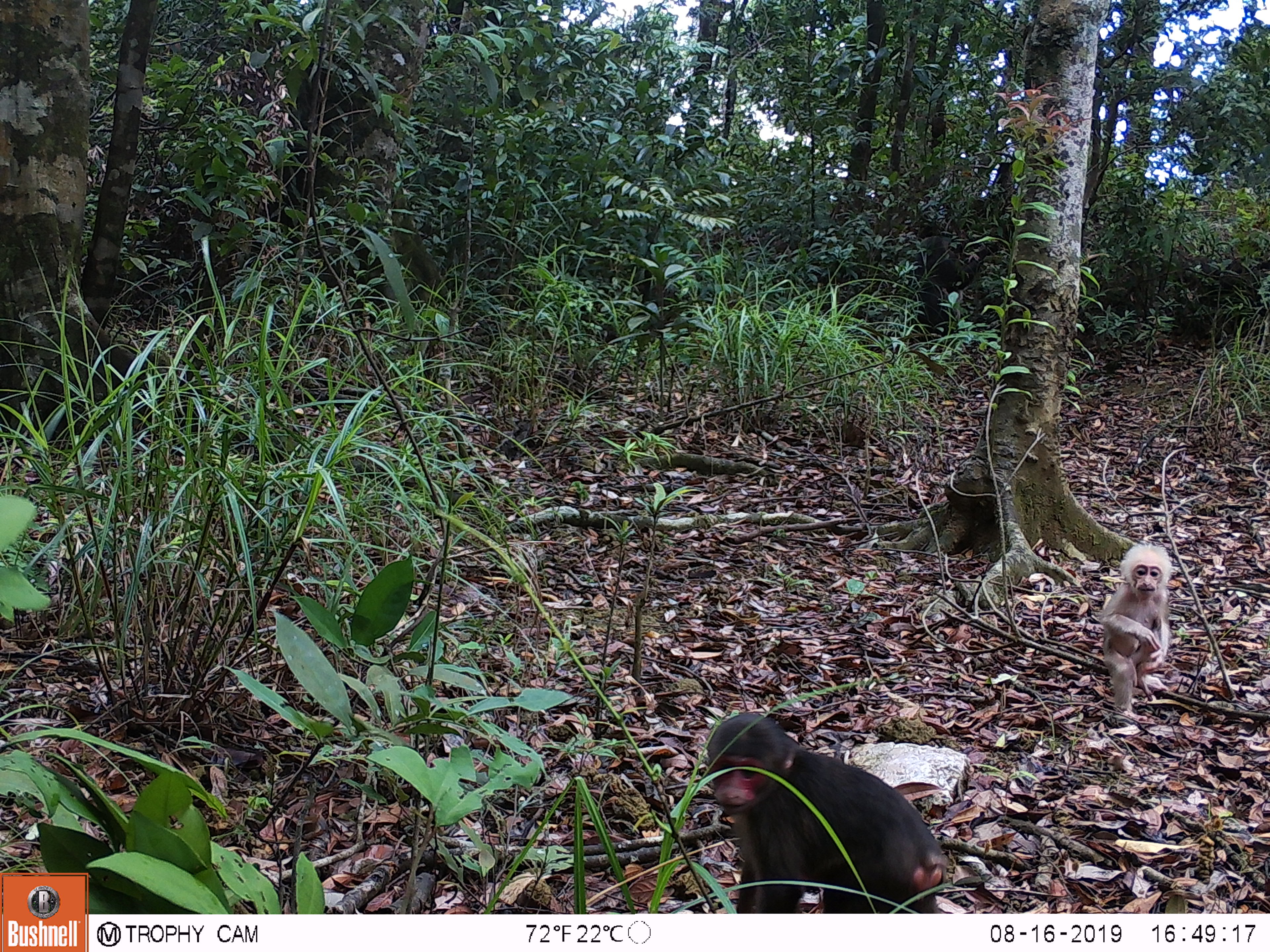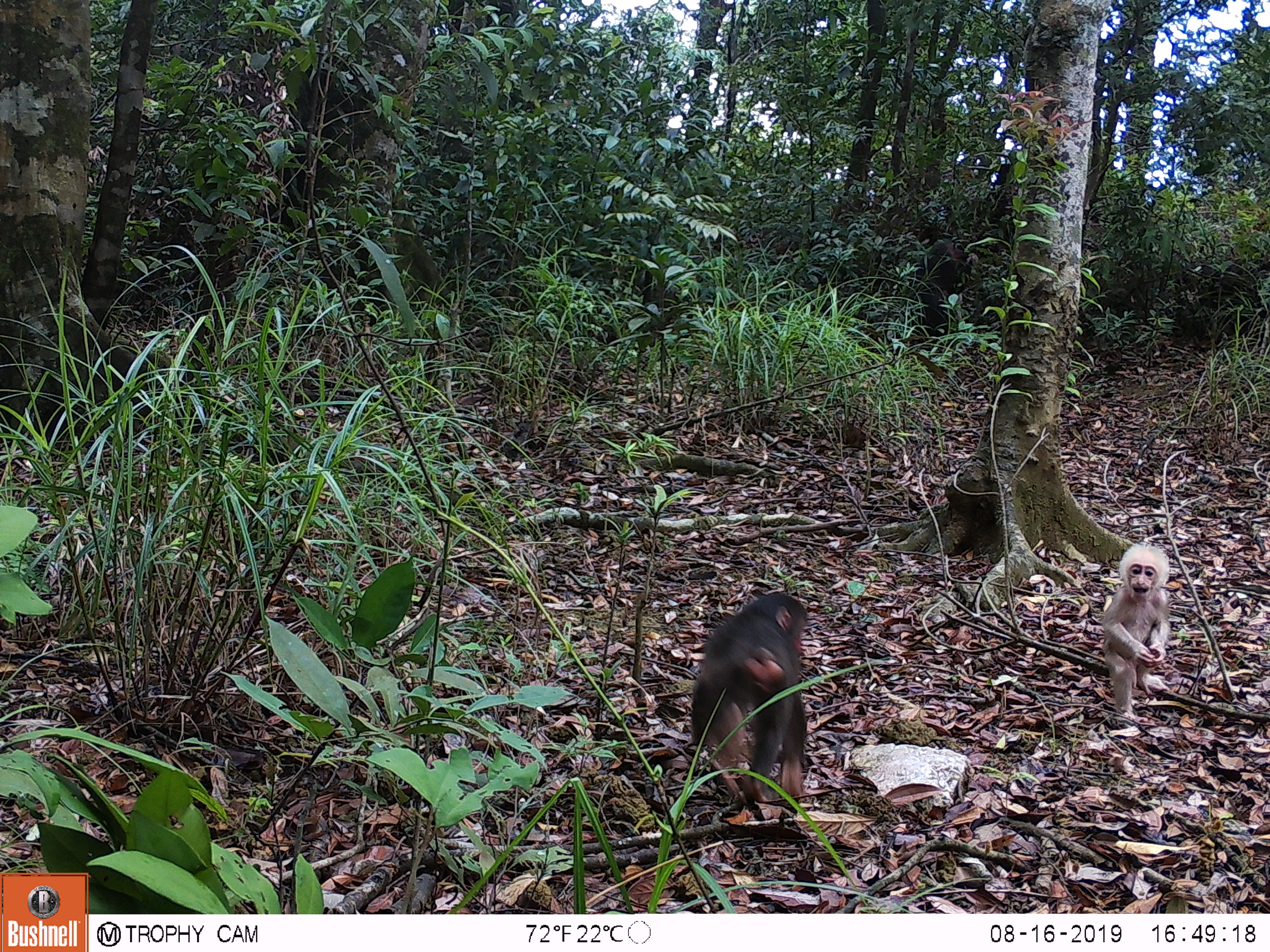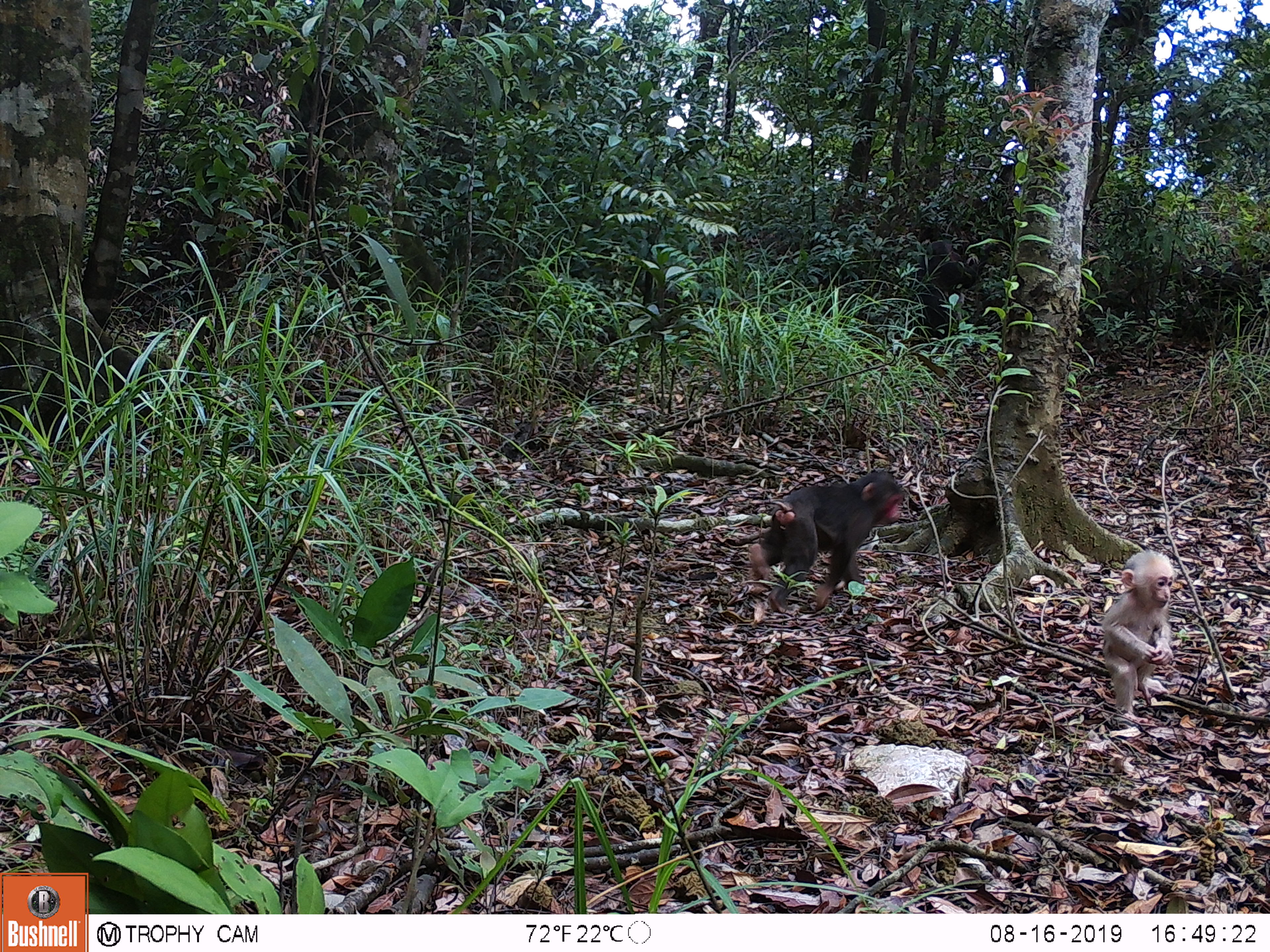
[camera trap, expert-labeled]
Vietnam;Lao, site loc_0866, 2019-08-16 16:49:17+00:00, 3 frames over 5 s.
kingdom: Animalia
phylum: Chordata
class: Mammalia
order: Primates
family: Cercopithecidae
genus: Macaca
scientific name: Macaca arctoides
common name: stump-tailed macaque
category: stump tailed macaque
Stump tailed macaque (stump-tailed macaque) (Macaca arctoides). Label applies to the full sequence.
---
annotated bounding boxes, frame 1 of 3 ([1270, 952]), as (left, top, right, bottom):
stump tailed macaque: (705, 713, 948, 914); (1098, 540, 1172, 721)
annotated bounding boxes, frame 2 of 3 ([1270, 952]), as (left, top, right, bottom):
stump tailed macaque: (690, 591, 809, 801); (1100, 542, 1171, 720)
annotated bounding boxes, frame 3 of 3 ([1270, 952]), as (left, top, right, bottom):
stump tailed macaque: (747, 470, 903, 612); (1101, 549, 1174, 721)